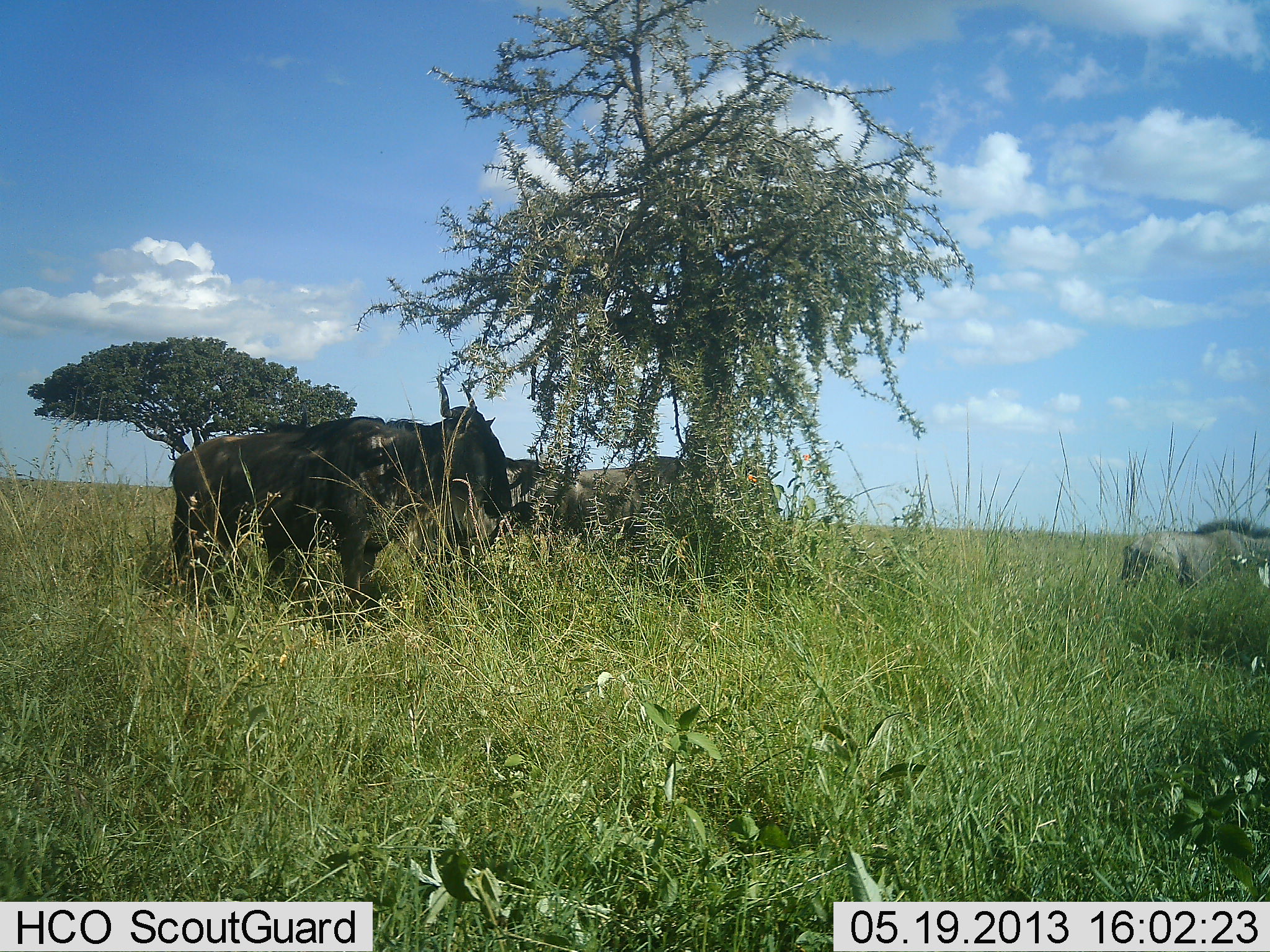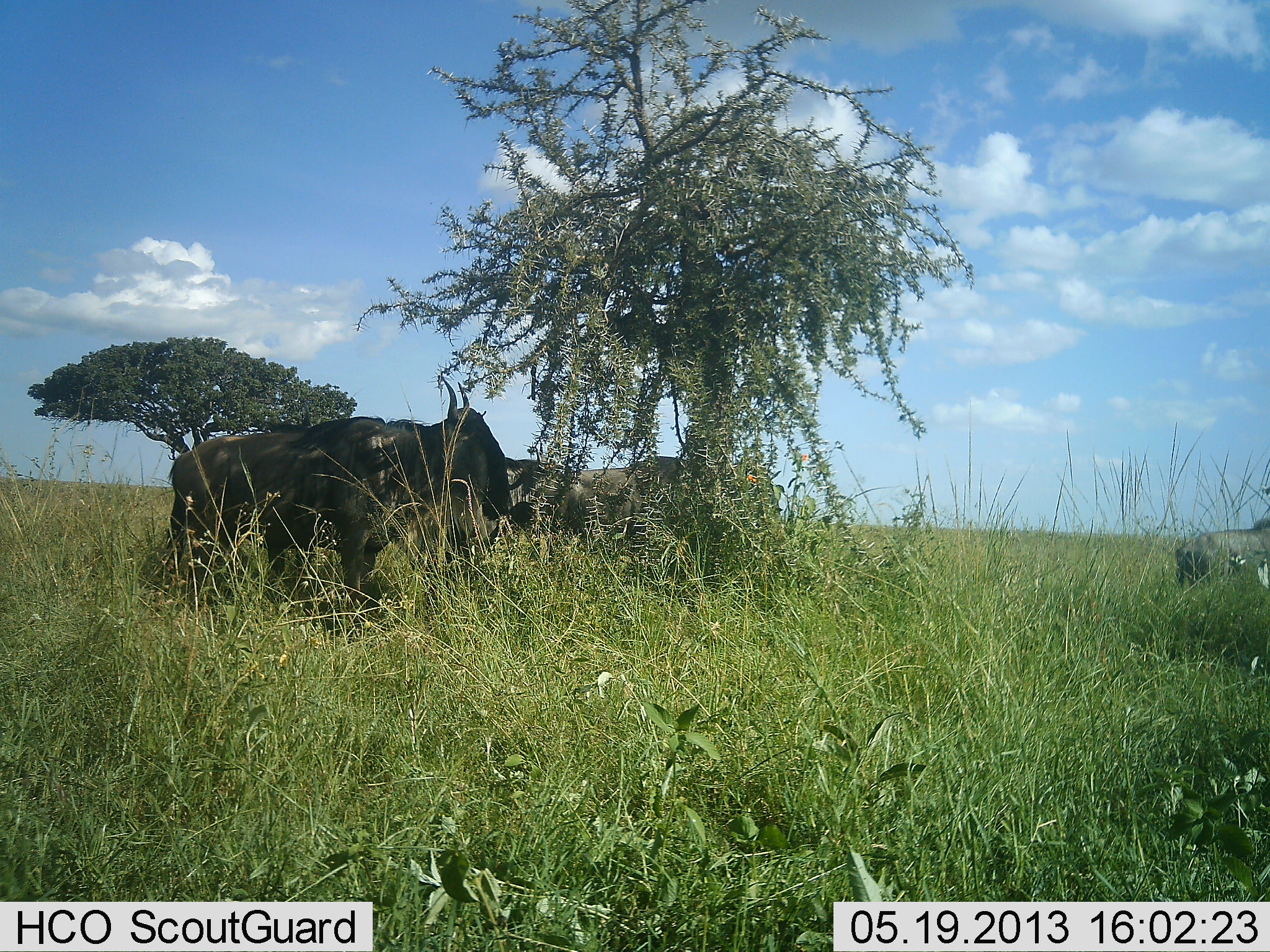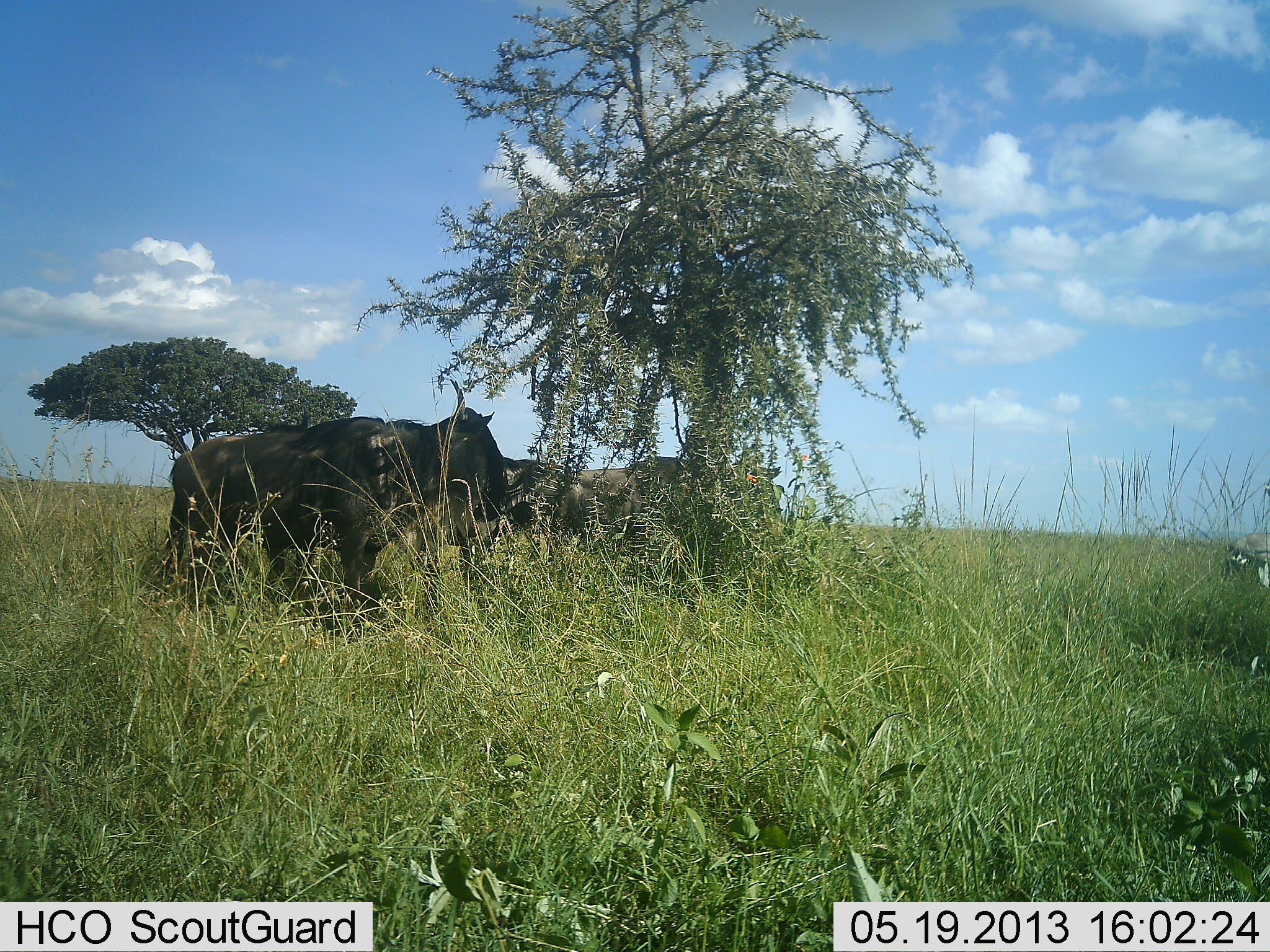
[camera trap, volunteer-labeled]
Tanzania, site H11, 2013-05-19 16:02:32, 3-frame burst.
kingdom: Animalia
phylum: Chordata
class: Mammalia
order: Artiodactyla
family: Bovidae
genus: Connochaetes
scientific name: Connochaetes taurinus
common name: blue wildebeest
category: wildebeest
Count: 3.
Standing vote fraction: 83%.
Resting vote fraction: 17%.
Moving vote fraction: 52%.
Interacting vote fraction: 3%.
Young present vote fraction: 0%.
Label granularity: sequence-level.